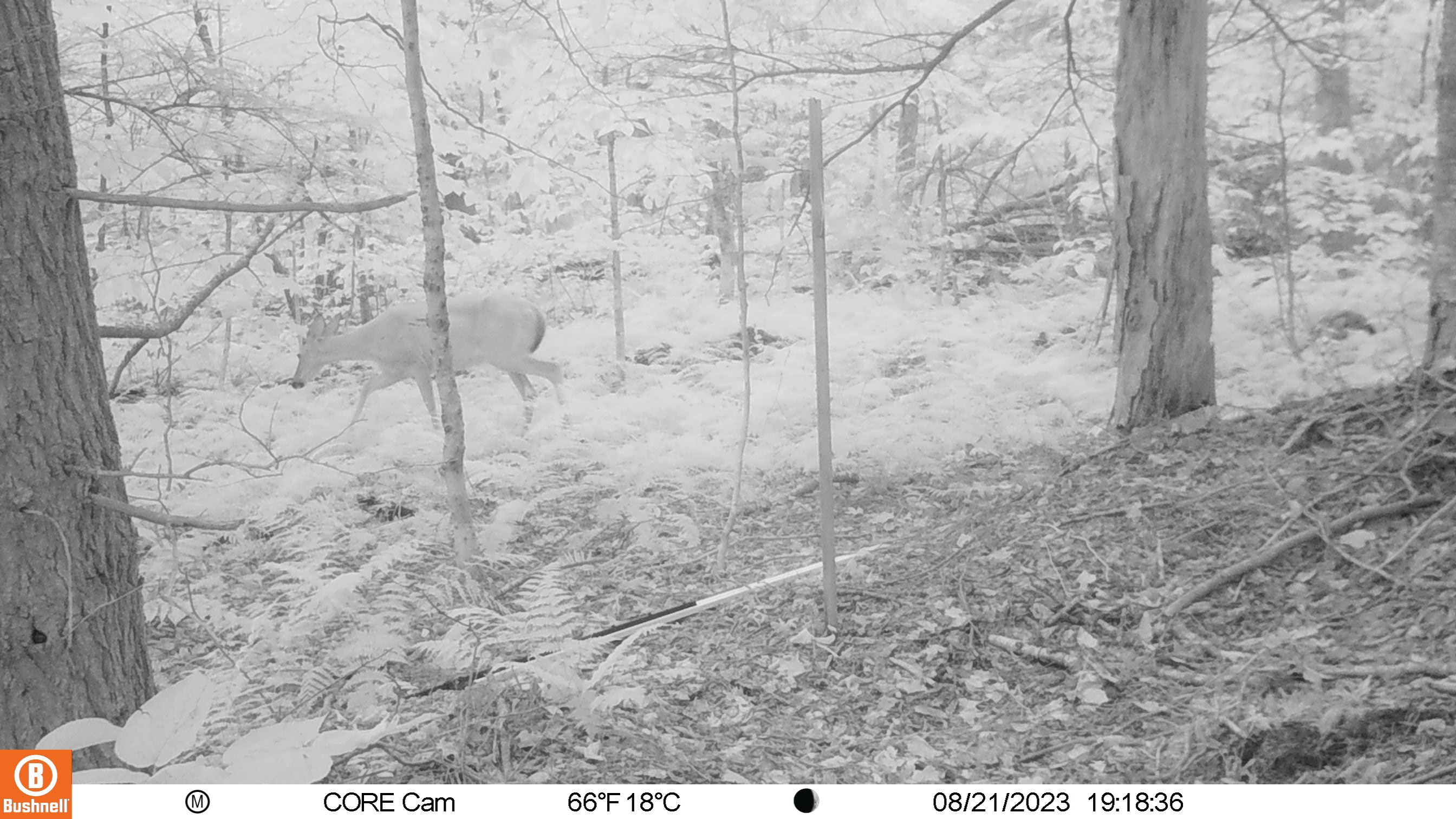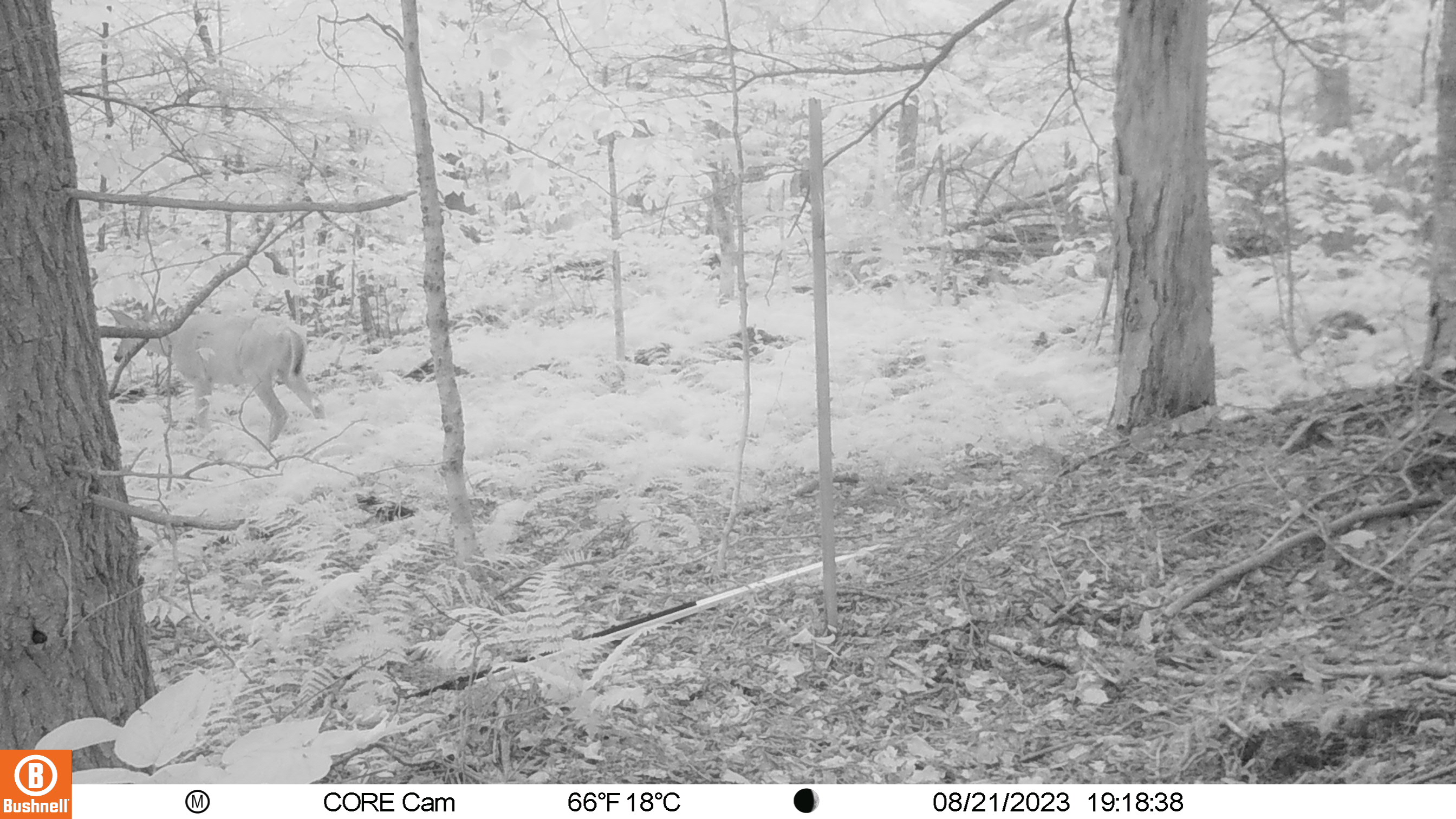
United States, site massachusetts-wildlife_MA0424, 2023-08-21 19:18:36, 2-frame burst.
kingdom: Animalia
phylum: Chordata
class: Mammalia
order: Artiodactyla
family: Cervidae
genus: Odocoileus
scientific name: Odocoileus virginianus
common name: white-tailed deer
White-tailed deer (Odocoileus virginianus).